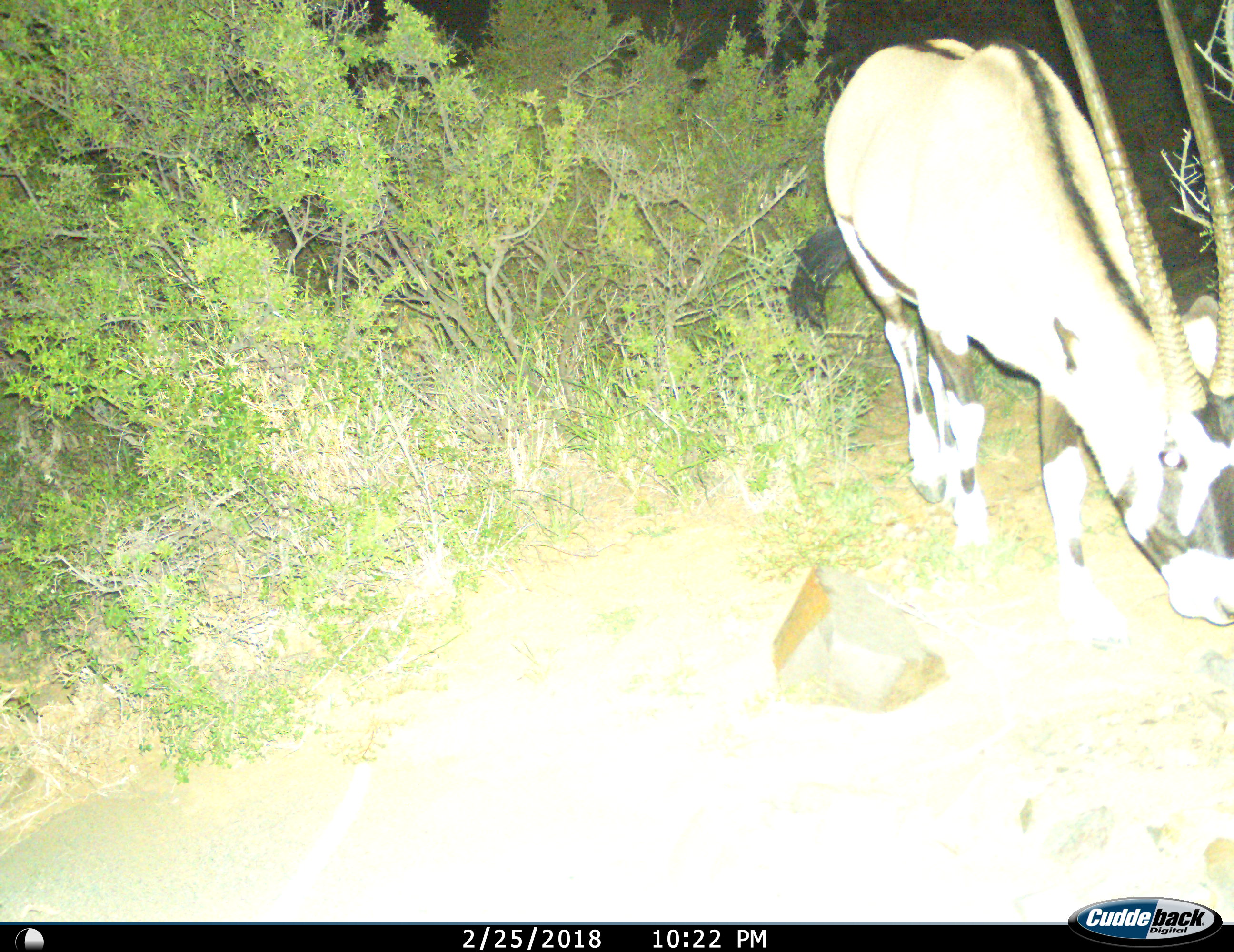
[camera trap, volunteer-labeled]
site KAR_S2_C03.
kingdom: Animalia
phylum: Chordata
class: Mammalia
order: Artiodactyla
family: Bovidae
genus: Oryx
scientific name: Oryx gazella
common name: gemsbok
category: oryx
Oryx (gemsbok) (Oryx gazella), count 1. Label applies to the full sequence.